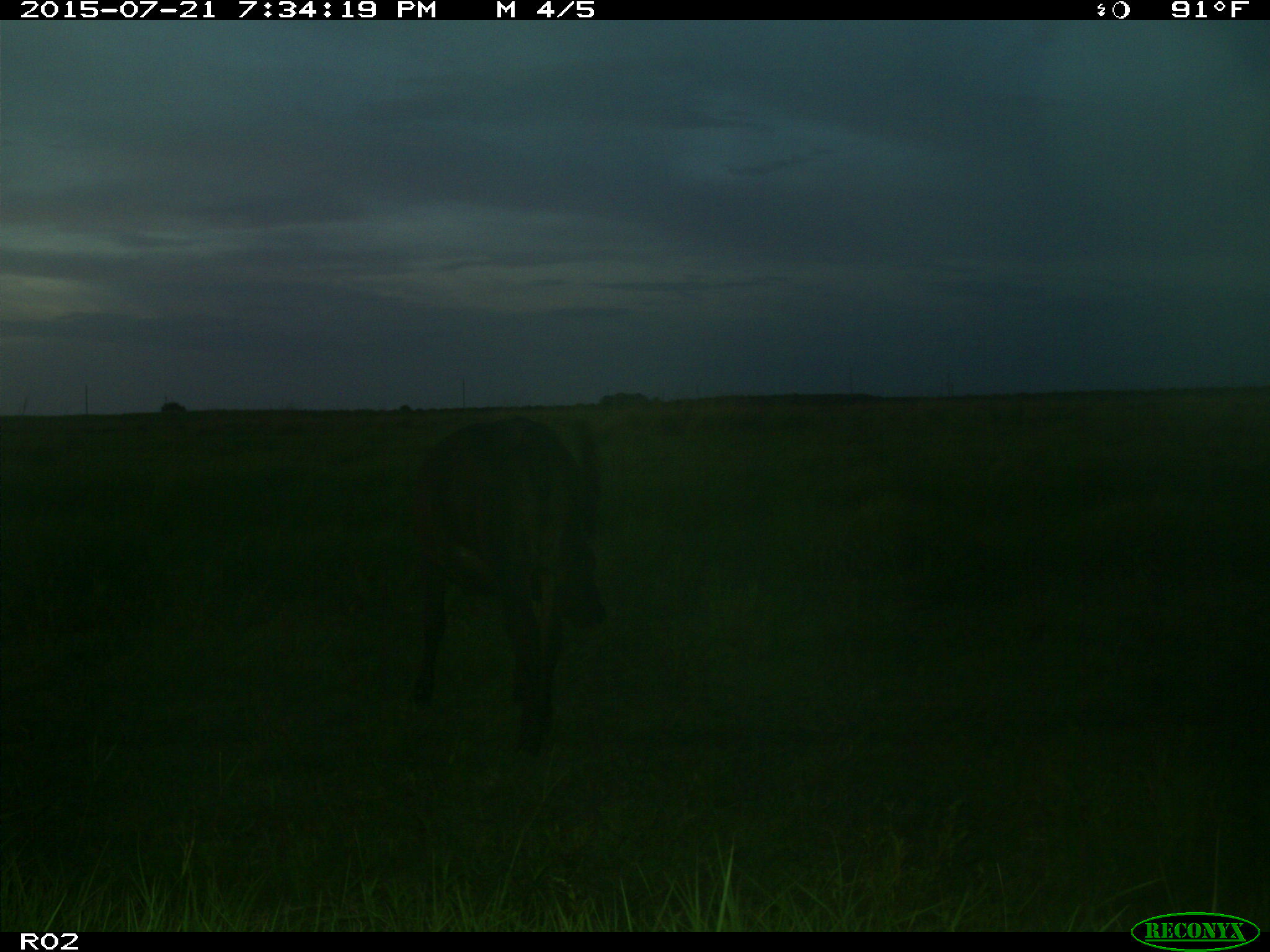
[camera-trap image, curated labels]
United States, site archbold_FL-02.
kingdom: Animalia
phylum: Chordata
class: Mammalia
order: Artiodactyla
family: Bovidae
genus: Bos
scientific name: Bos taurus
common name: domestic cow